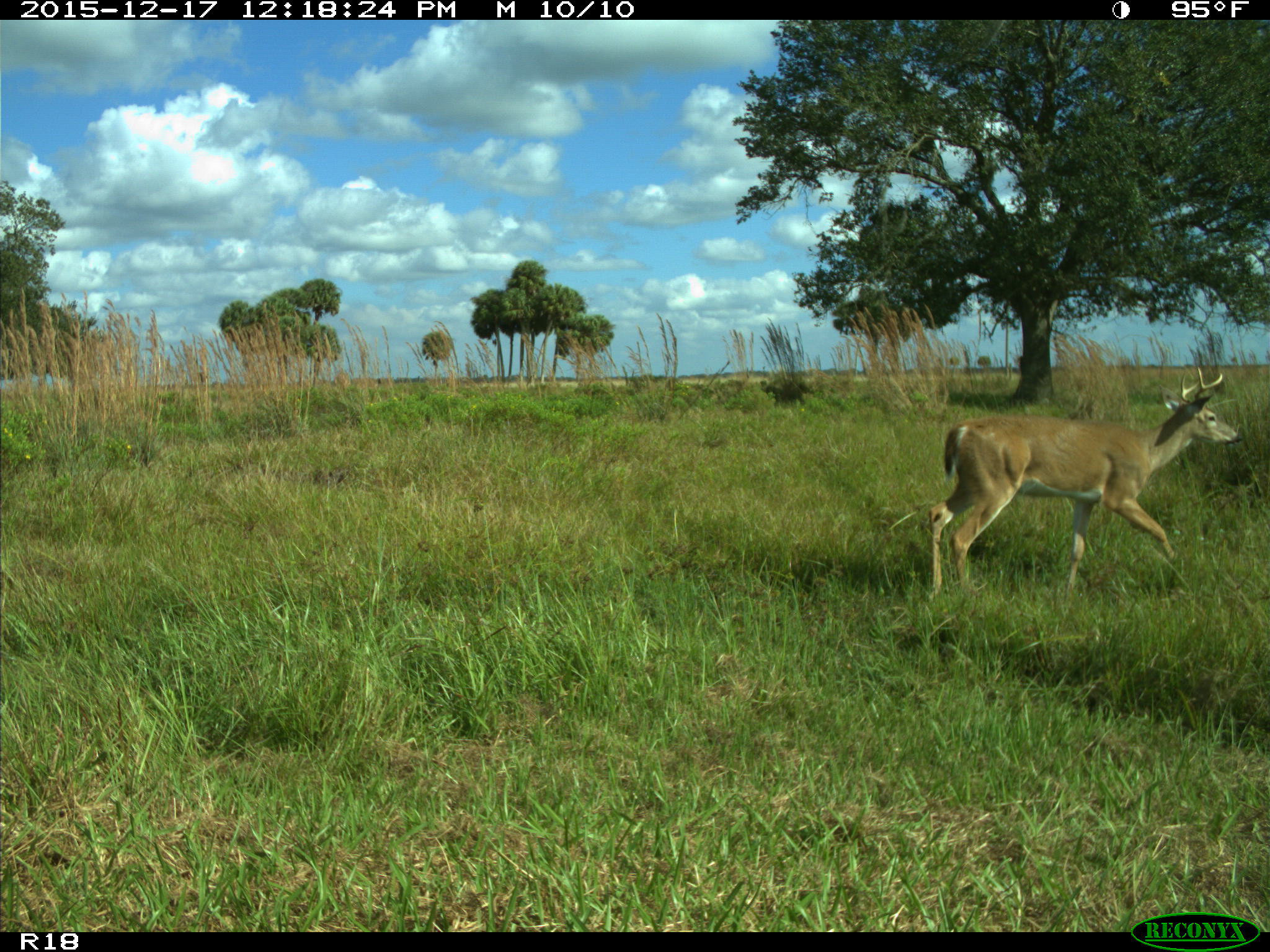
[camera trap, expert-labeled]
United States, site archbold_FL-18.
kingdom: Animalia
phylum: Chordata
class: Mammalia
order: Artiodactyla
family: Cervidae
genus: Odocoileus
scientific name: Odocoileus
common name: deer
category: unidentified deer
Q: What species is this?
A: Unidentified deer (deer) (Odocoileus).